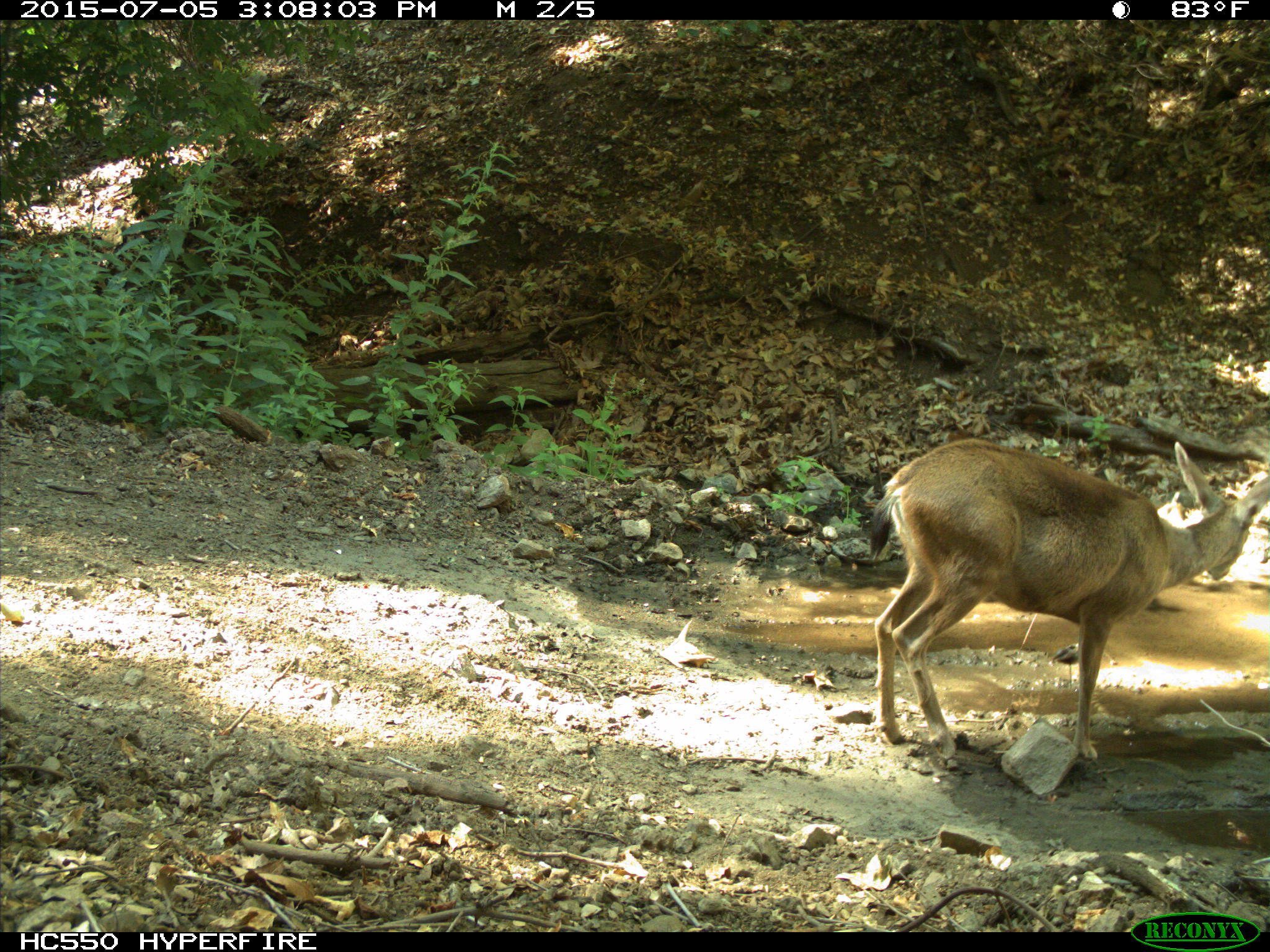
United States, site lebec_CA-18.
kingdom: Animalia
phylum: Chordata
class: Mammalia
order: Artiodactyla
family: Cervidae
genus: Odocoileus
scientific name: Odocoileus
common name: deer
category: unidentified deer